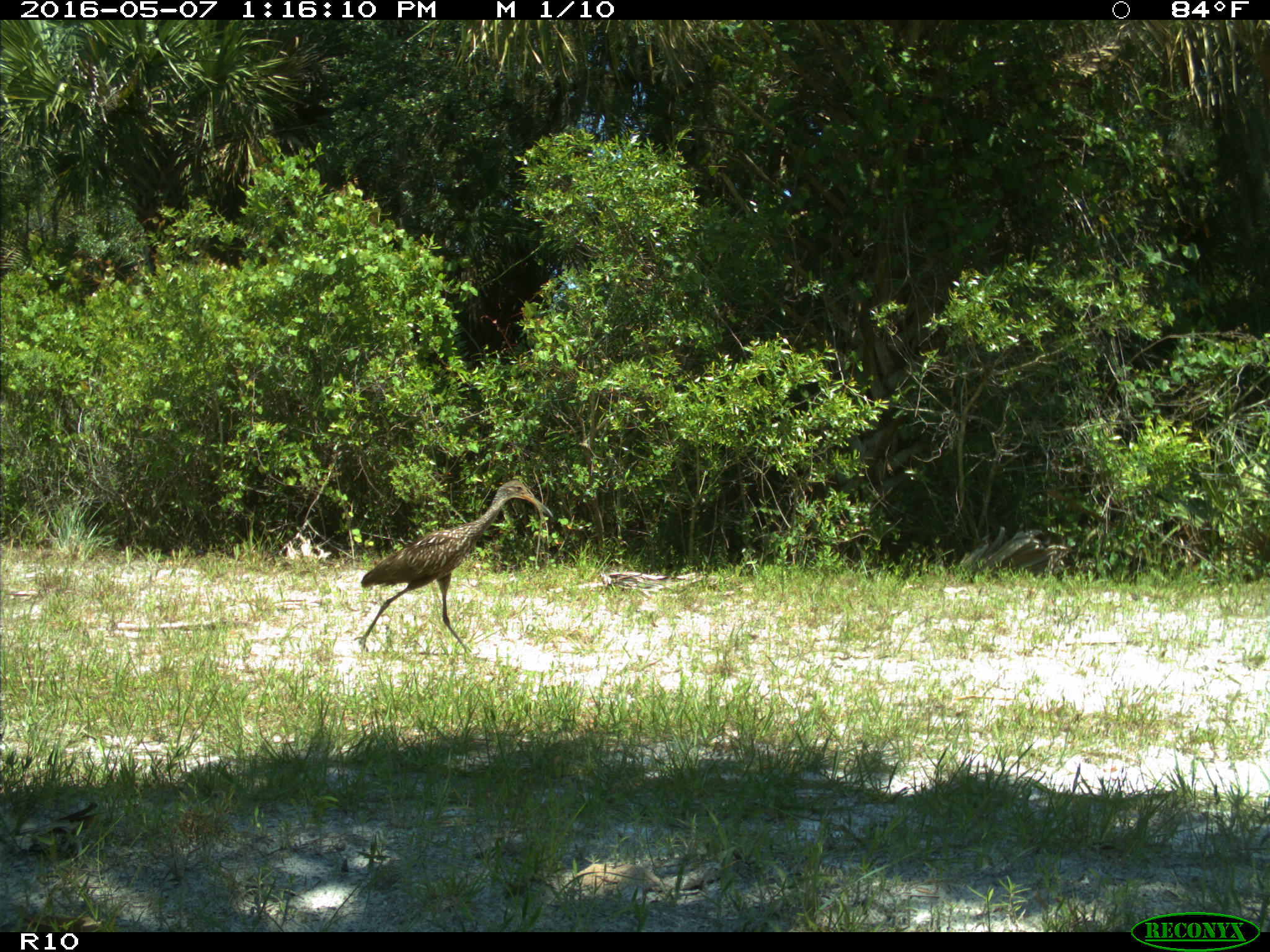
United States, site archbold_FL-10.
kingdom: Animalia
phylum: Chordata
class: Aves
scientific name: Aves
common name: birds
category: unidentified bird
Unidentified bird (birds) (Aves).